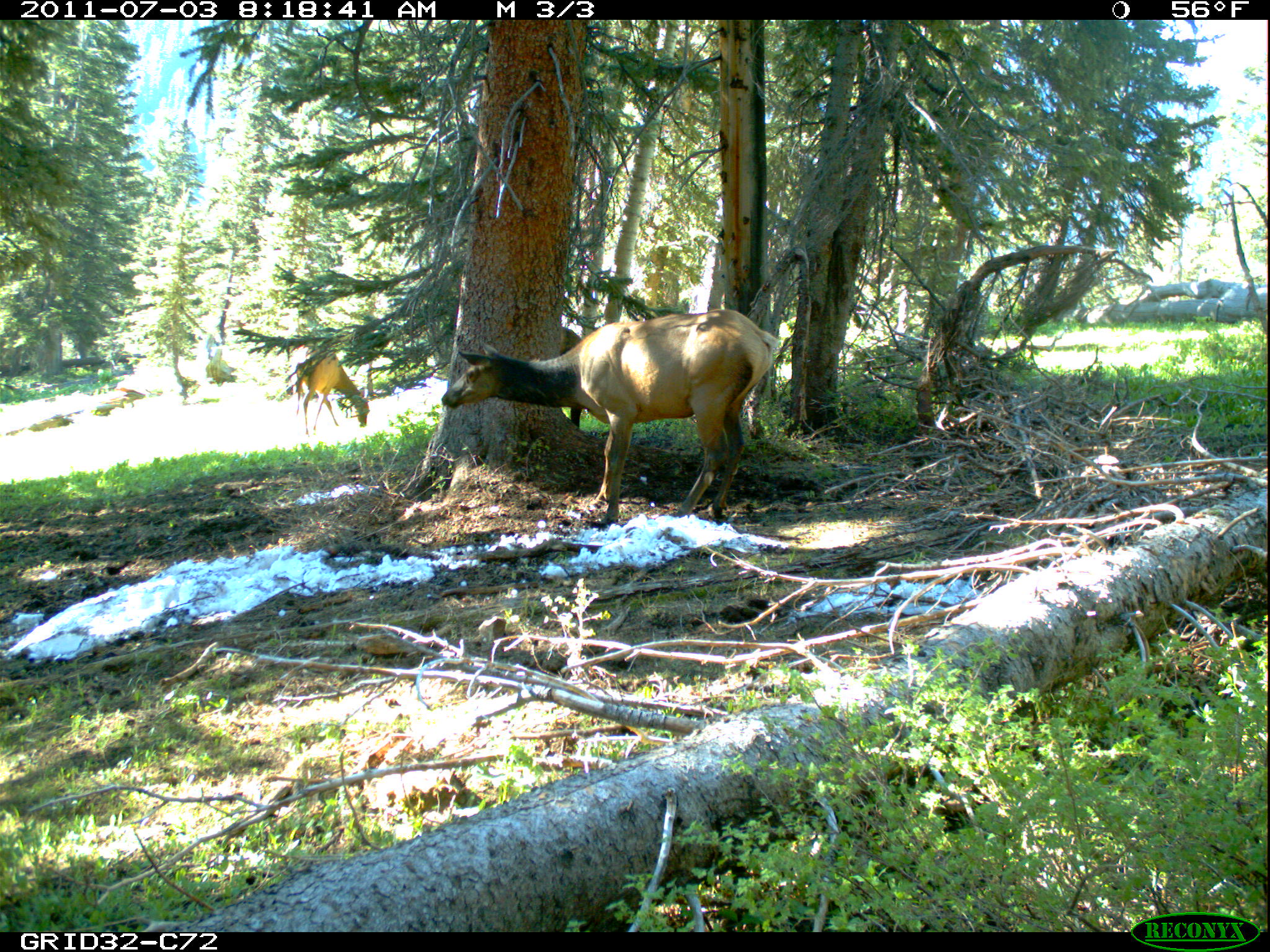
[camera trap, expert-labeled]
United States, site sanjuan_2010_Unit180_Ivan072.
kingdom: Animalia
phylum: Chordata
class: Mammalia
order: Artiodactyla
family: Cervidae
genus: Cervus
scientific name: Cervus elaphus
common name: red deer